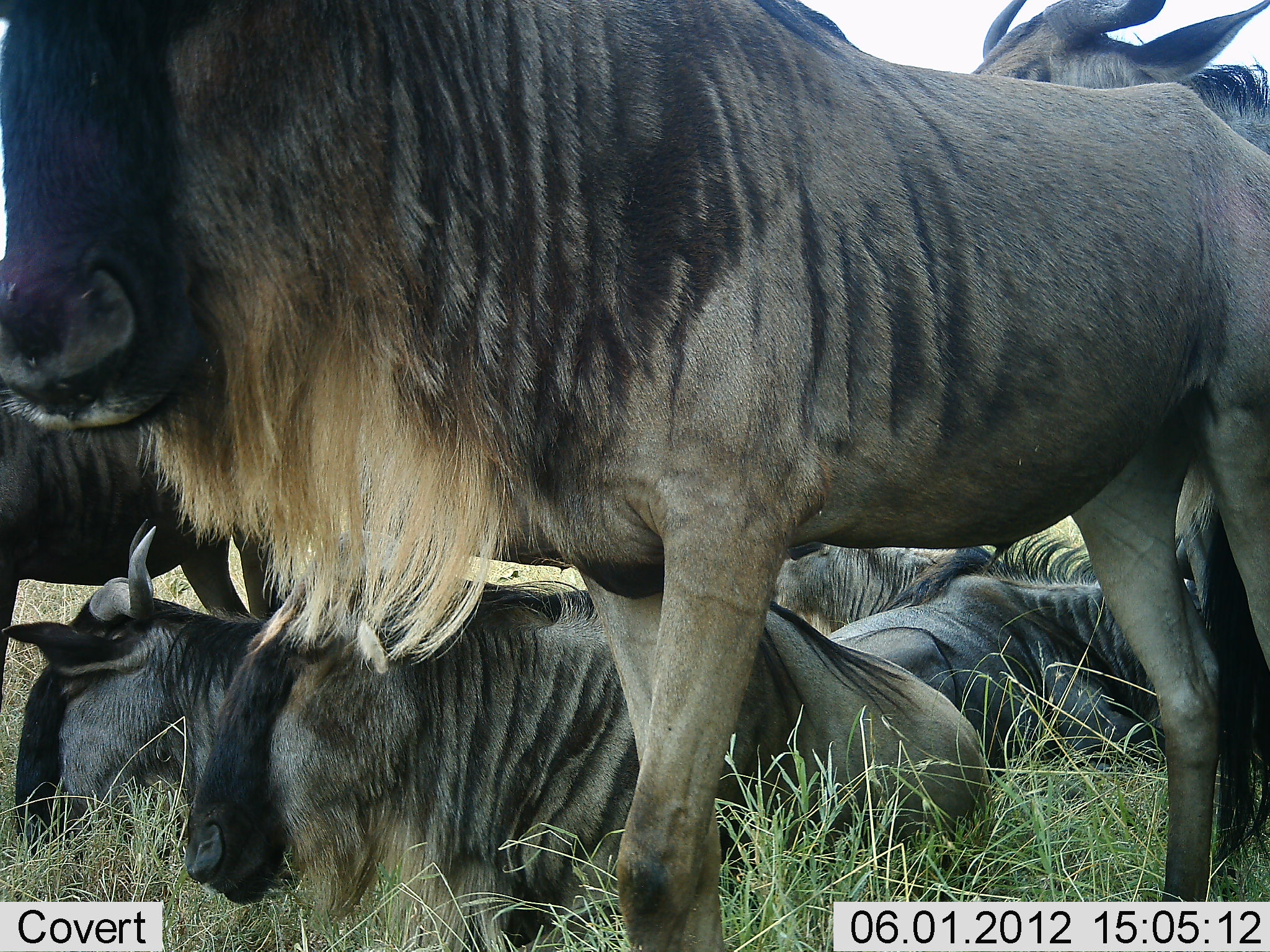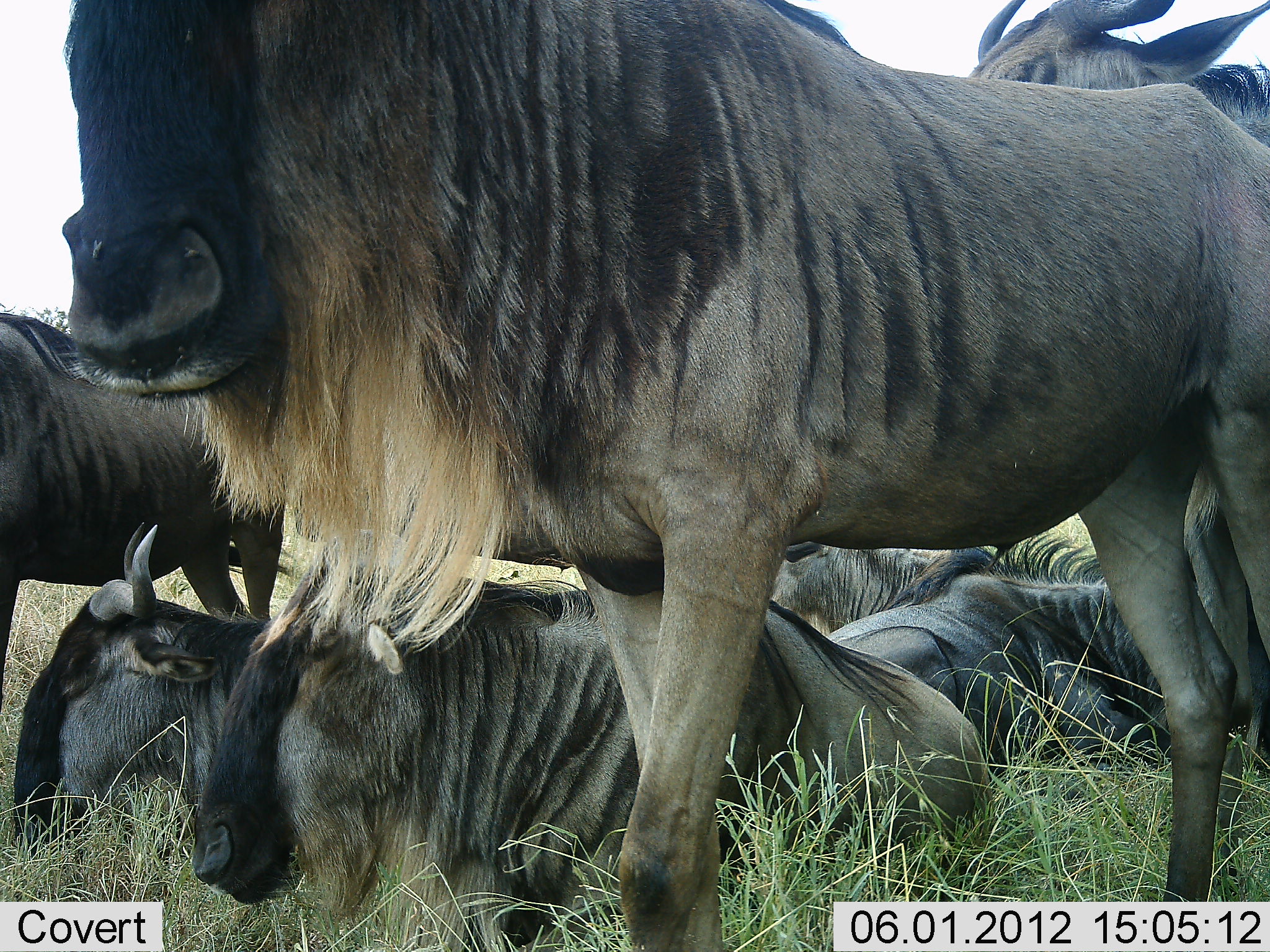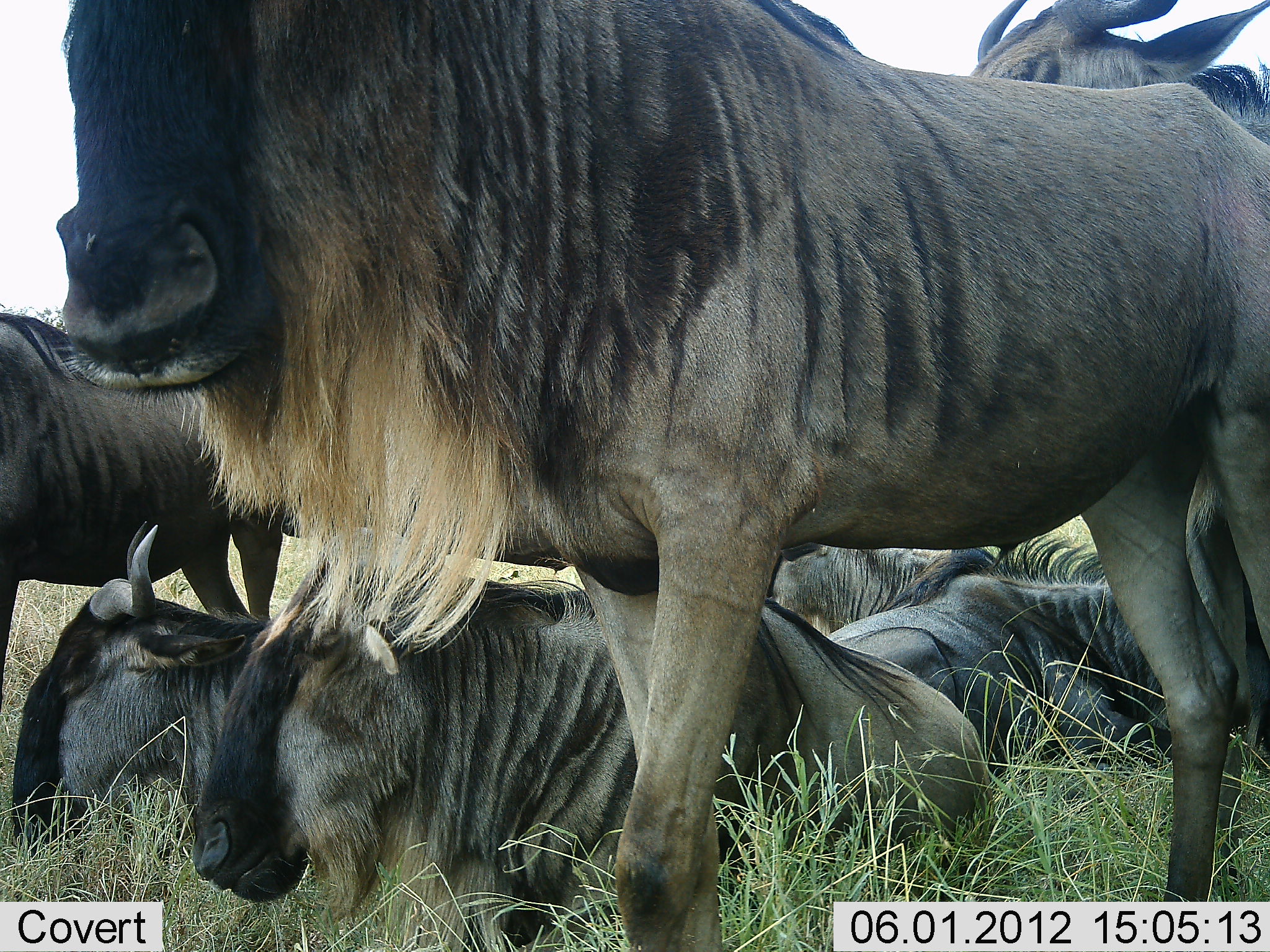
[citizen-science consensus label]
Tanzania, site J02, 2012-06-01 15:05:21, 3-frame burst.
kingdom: Animalia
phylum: Chordata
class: Mammalia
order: Artiodactyla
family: Bovidae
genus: Connochaetes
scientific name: Connochaetes taurinus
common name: blue wildebeest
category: wildebeest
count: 7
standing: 90%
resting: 100%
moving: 0%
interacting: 0%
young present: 10%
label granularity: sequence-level